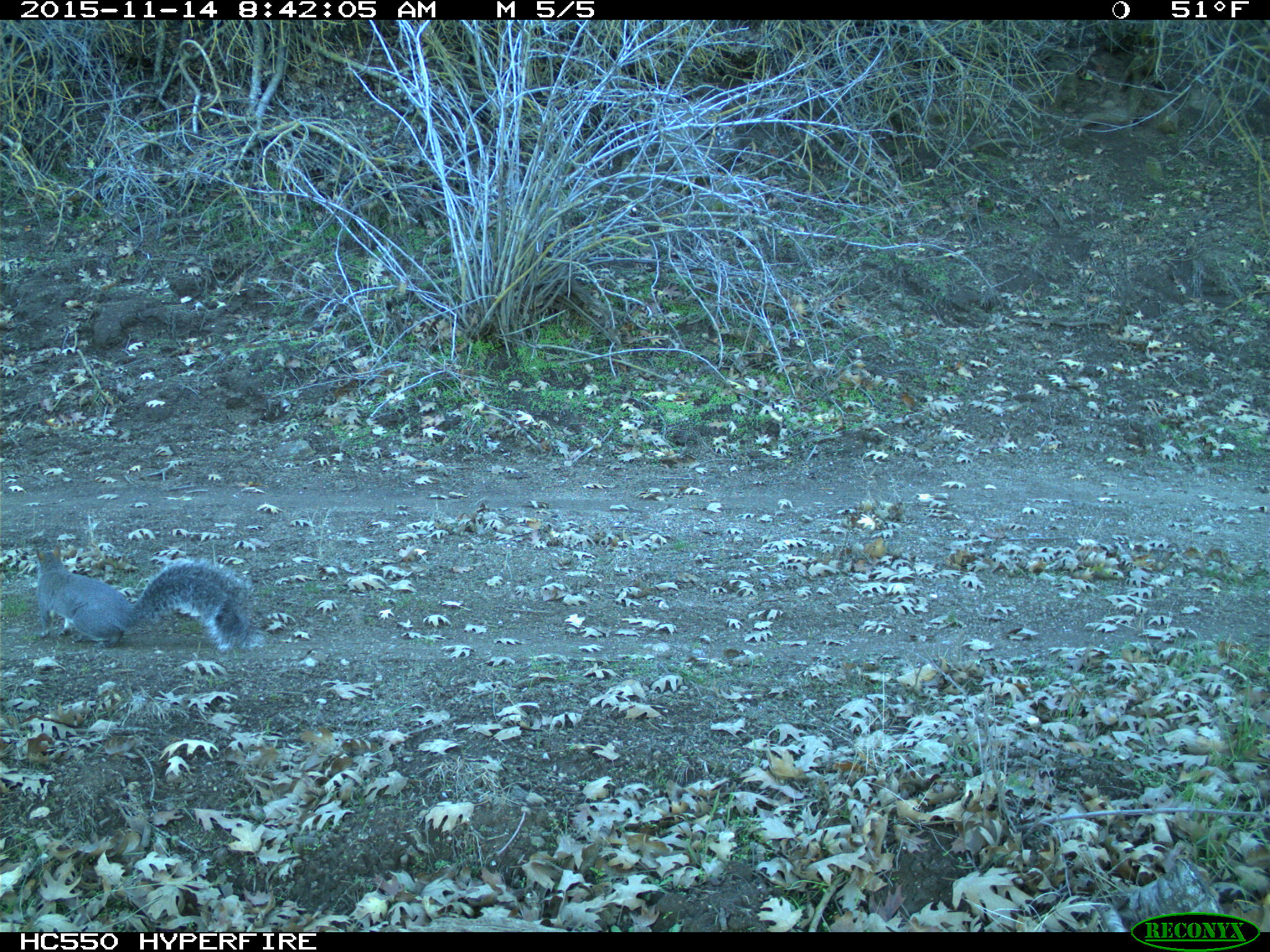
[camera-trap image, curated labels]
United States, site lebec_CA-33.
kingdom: Animalia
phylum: Chordata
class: Mammalia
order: Rodentia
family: Sciuridae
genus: Sciurus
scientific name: Sciurus carolinensis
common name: eastern gray squirrel